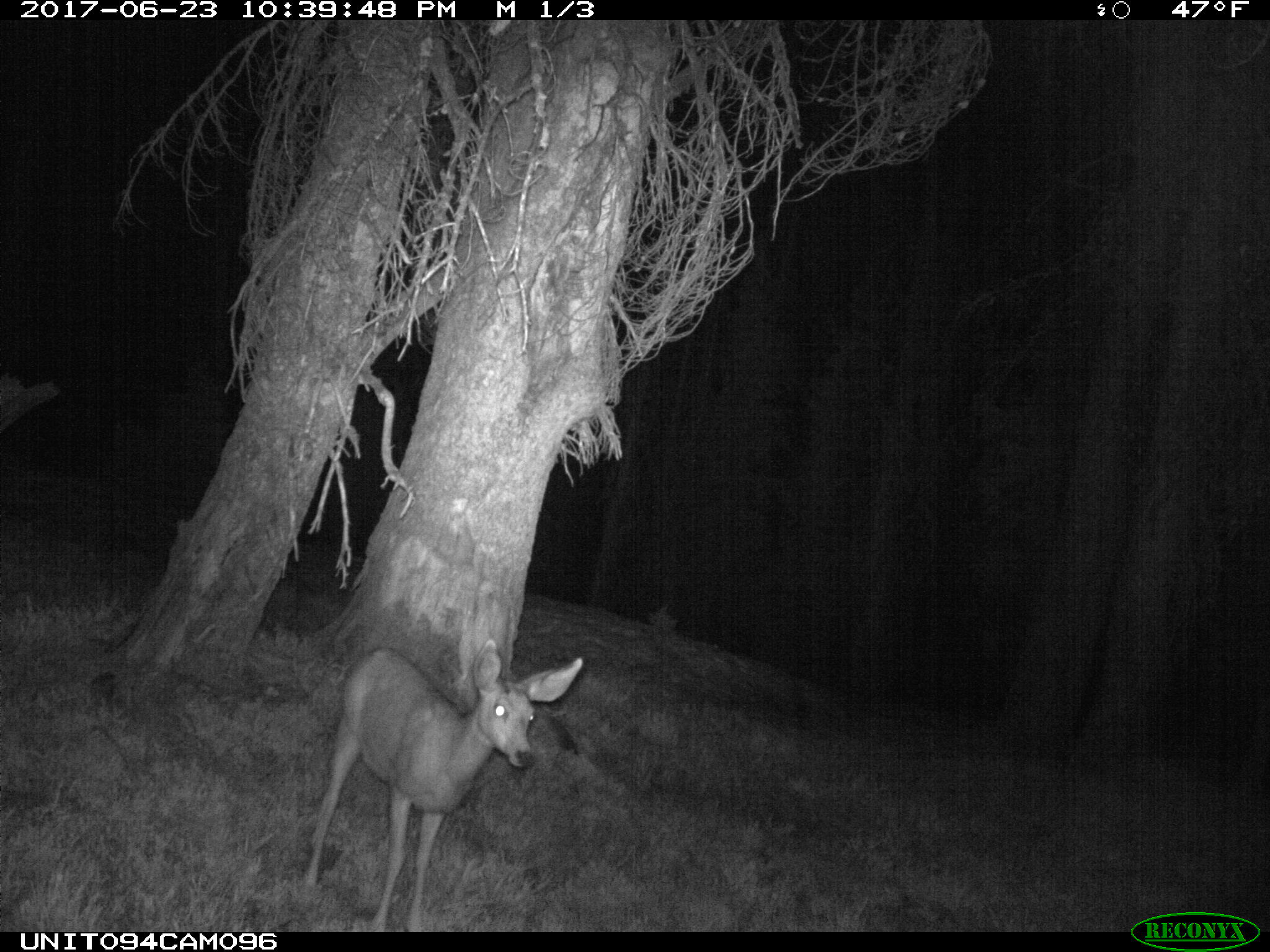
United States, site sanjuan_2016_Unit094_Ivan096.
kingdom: Animalia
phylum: Chordata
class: Mammalia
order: Artiodactyla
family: Cervidae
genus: Odocoileus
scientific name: Odocoileus hemionus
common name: mule deer